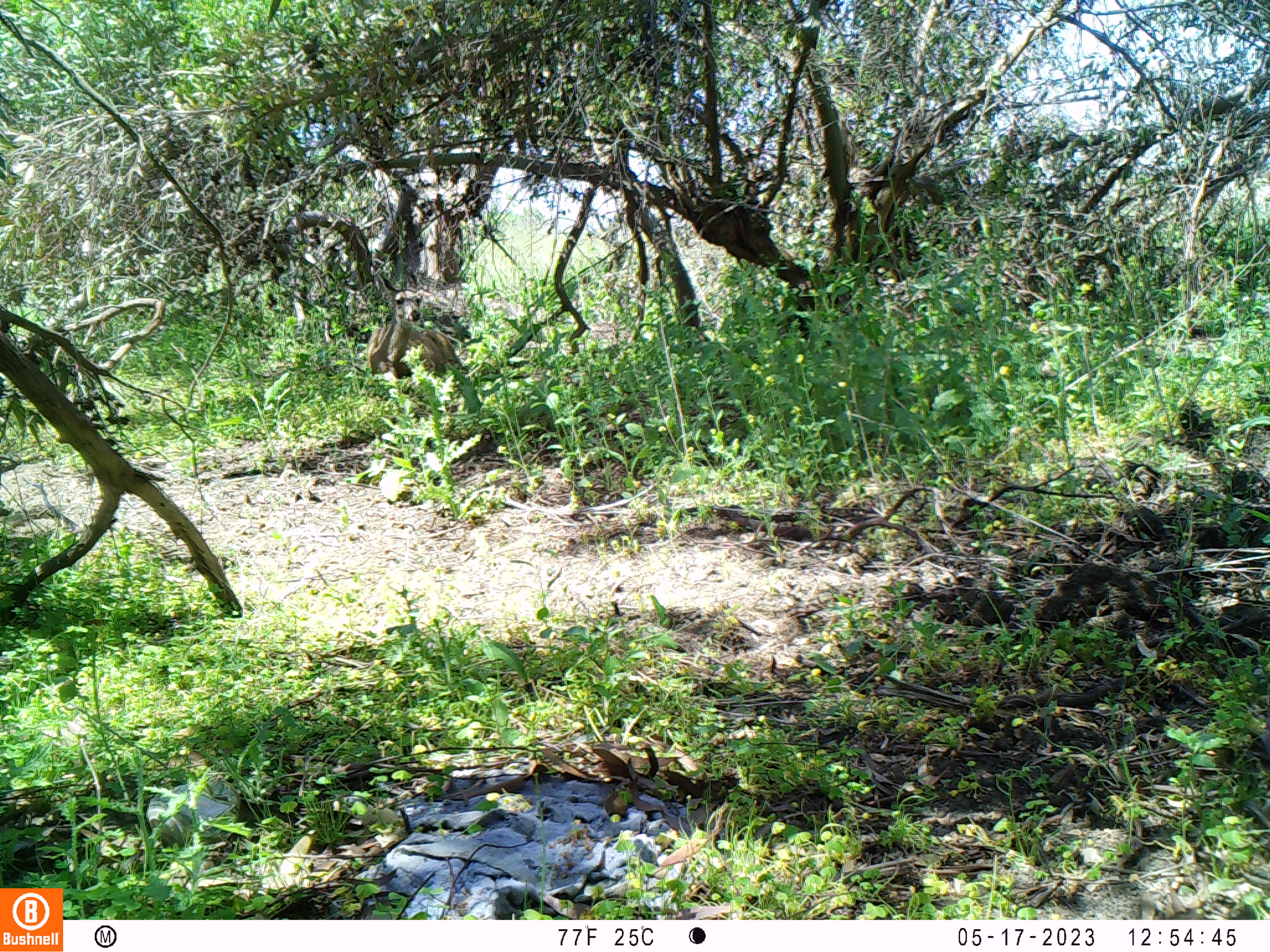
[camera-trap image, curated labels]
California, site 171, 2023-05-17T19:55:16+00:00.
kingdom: Animalia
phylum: Chordata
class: Mammalia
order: Artiodactyla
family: Cervidae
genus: Odocoileus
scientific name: Odocoileus hemionus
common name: mule deer